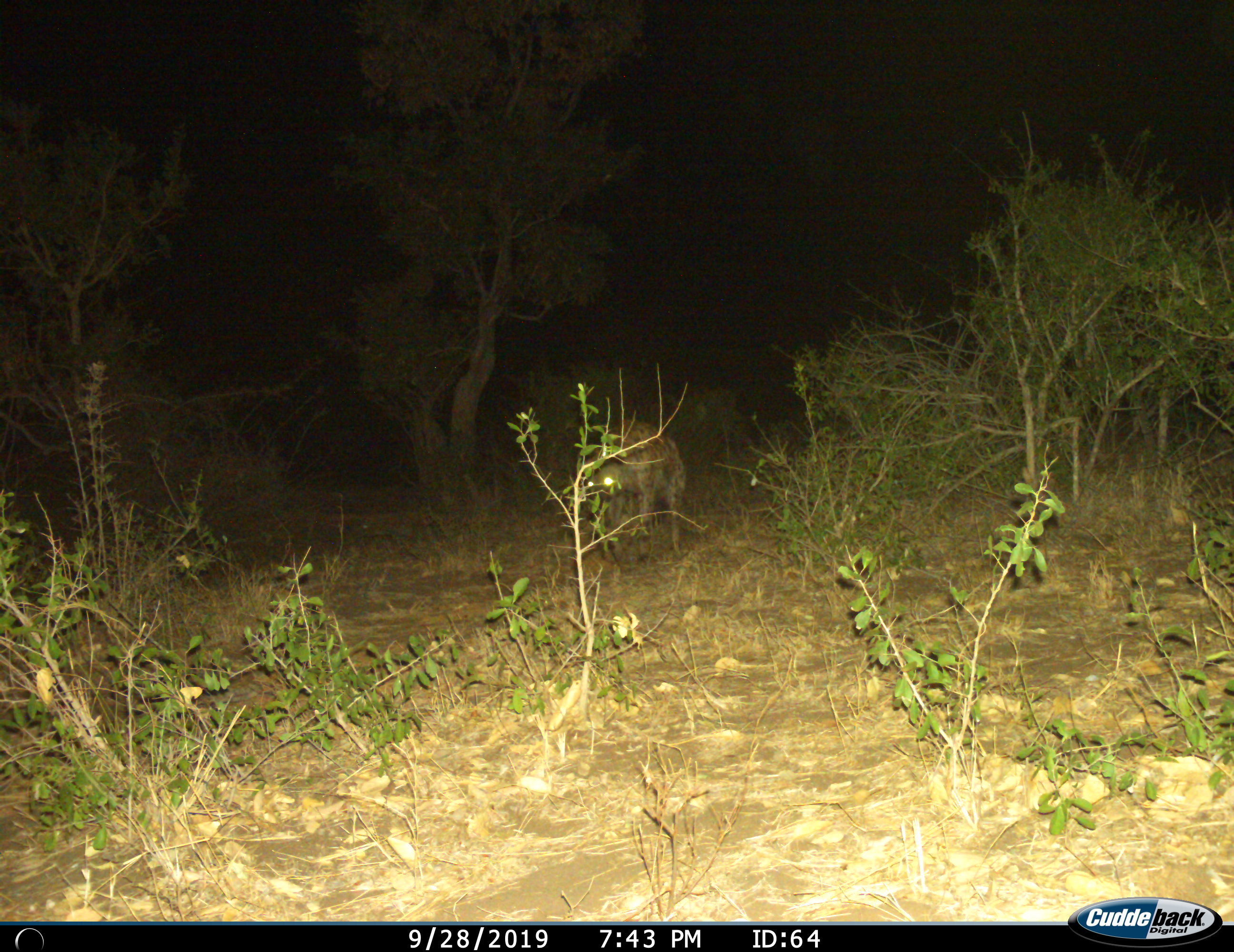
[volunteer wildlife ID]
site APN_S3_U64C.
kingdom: Animalia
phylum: Chordata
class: Mammalia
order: Carnivora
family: Hyaenidae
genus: Crocuta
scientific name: Crocuta crocuta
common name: spotted hyena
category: hyenaspotted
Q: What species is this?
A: Hyenaspotted (spotted hyena) (Crocuta crocuta).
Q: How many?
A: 1.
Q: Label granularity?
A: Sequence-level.